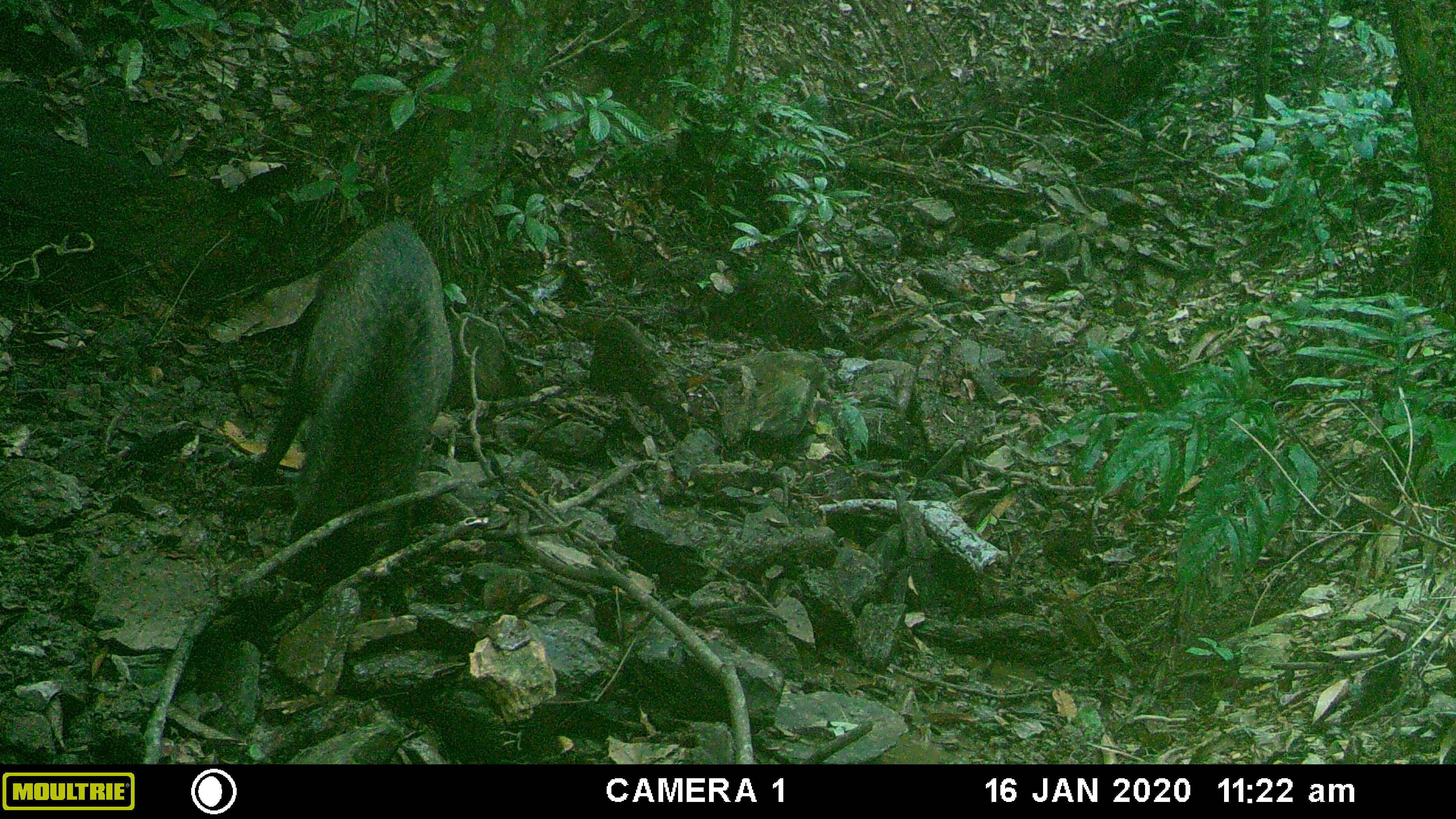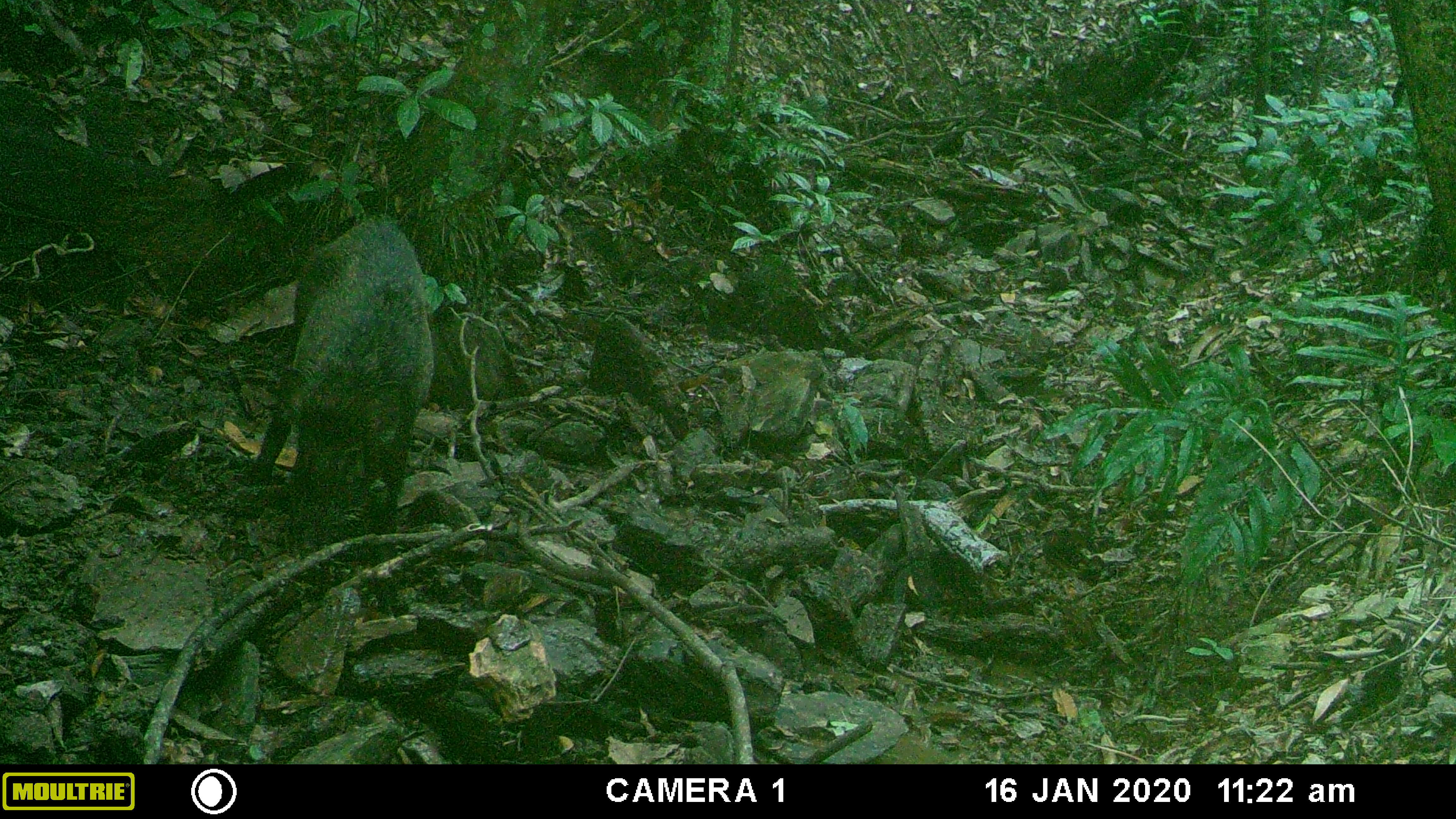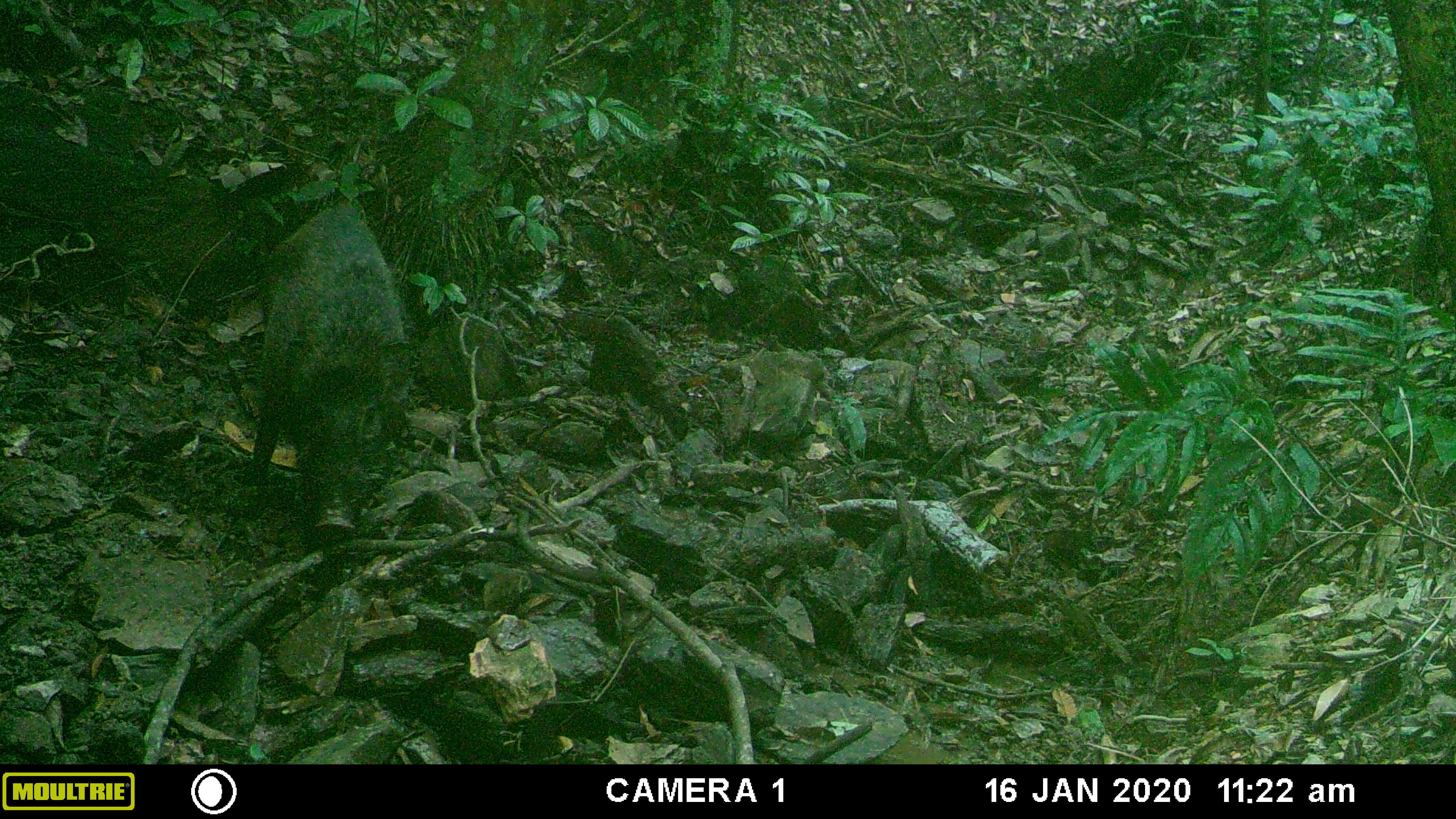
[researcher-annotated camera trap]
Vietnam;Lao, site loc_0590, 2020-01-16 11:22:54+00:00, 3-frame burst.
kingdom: Animalia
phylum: Chordata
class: Mammalia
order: Artiodactyla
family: Suidae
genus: Sus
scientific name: Sus scrofa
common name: eurasian wild pig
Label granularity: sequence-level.